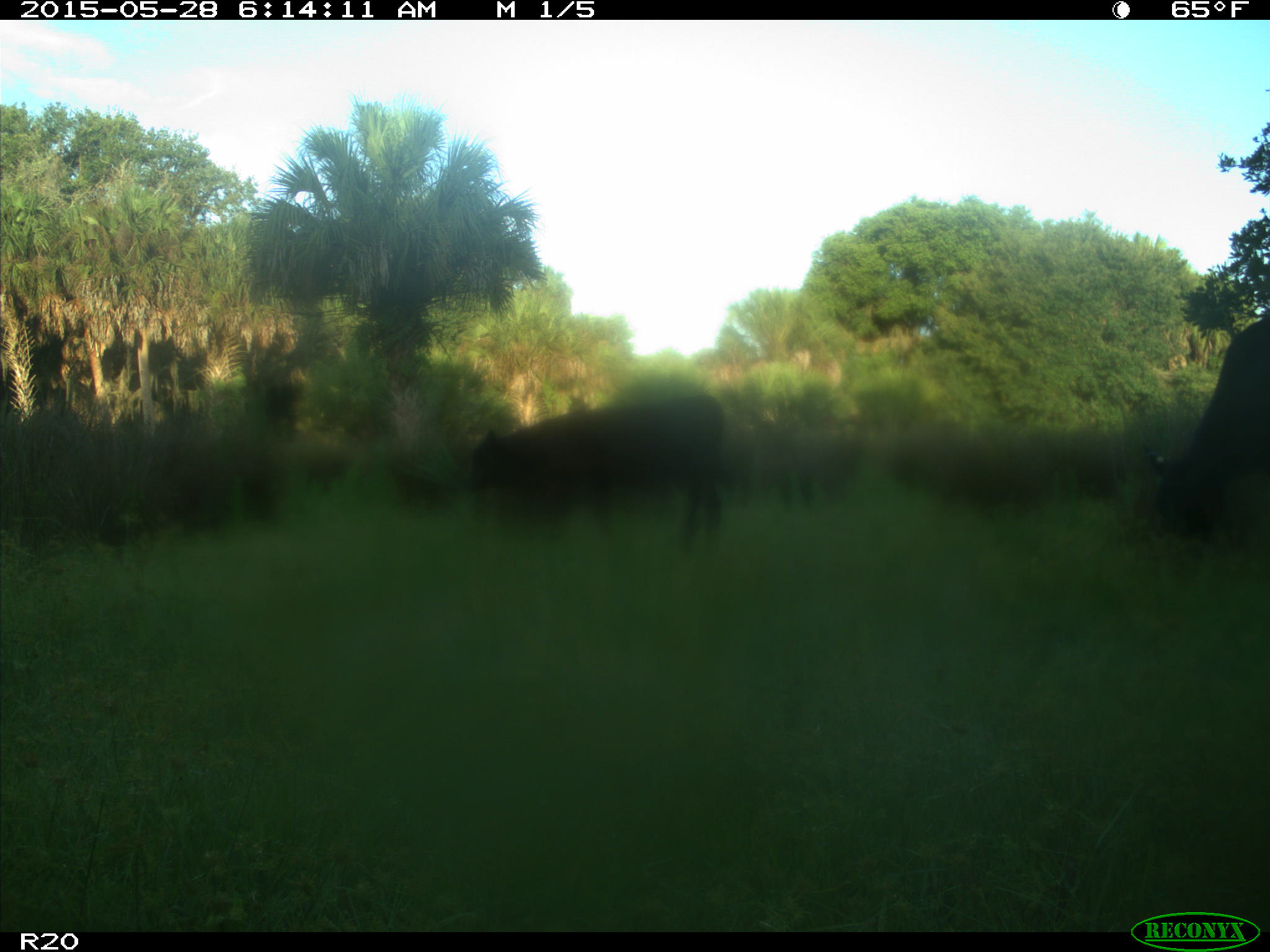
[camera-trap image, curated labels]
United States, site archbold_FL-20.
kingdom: Animalia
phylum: Chordata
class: Mammalia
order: Artiodactyla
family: Bovidae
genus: Bos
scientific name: Bos taurus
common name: domestic cow